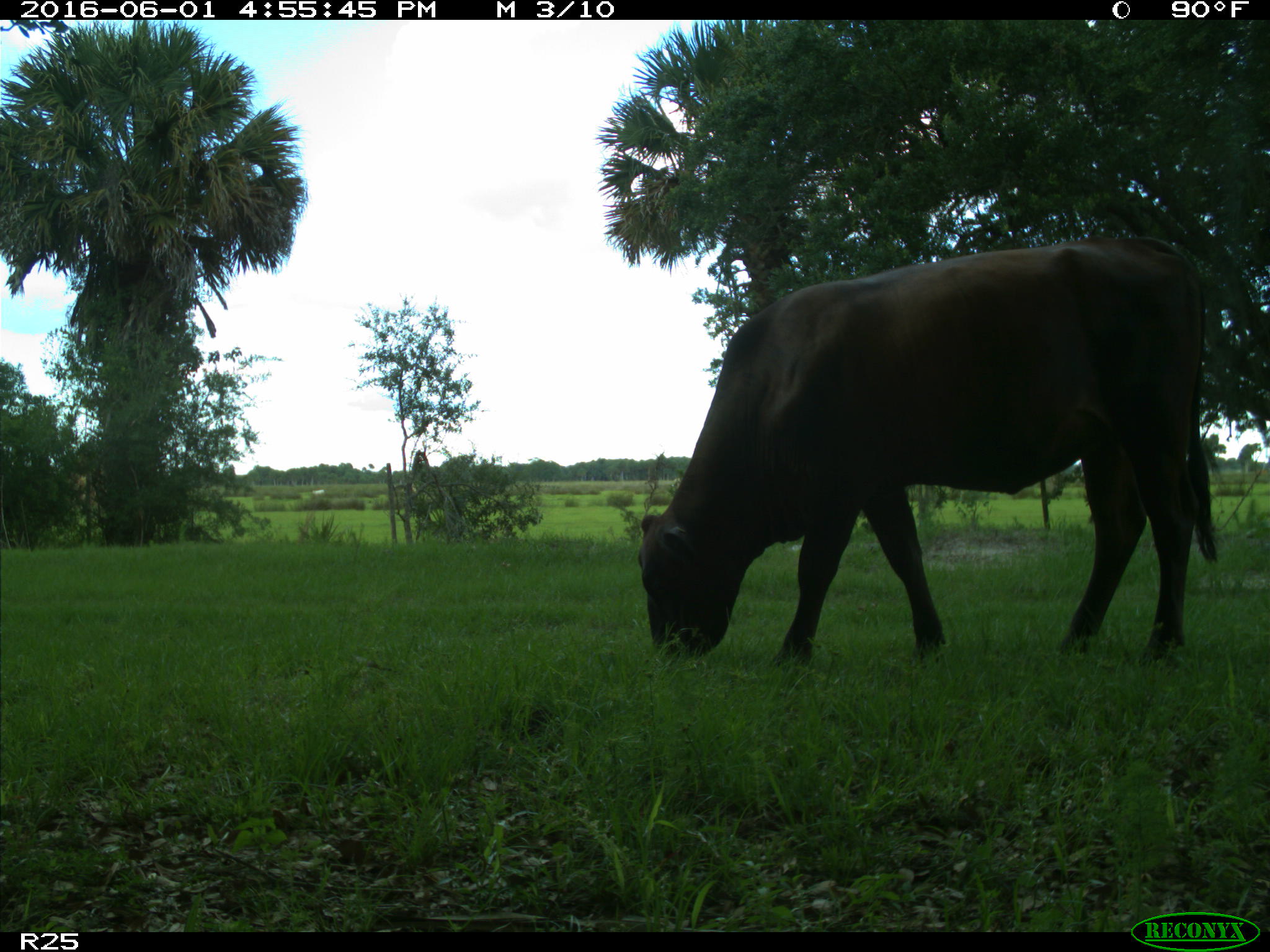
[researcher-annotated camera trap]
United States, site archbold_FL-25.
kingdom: Animalia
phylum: Chordata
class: Mammalia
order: Artiodactyla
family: Bovidae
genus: Bos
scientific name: Bos taurus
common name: domestic cow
Bos taurus (domestic cow).